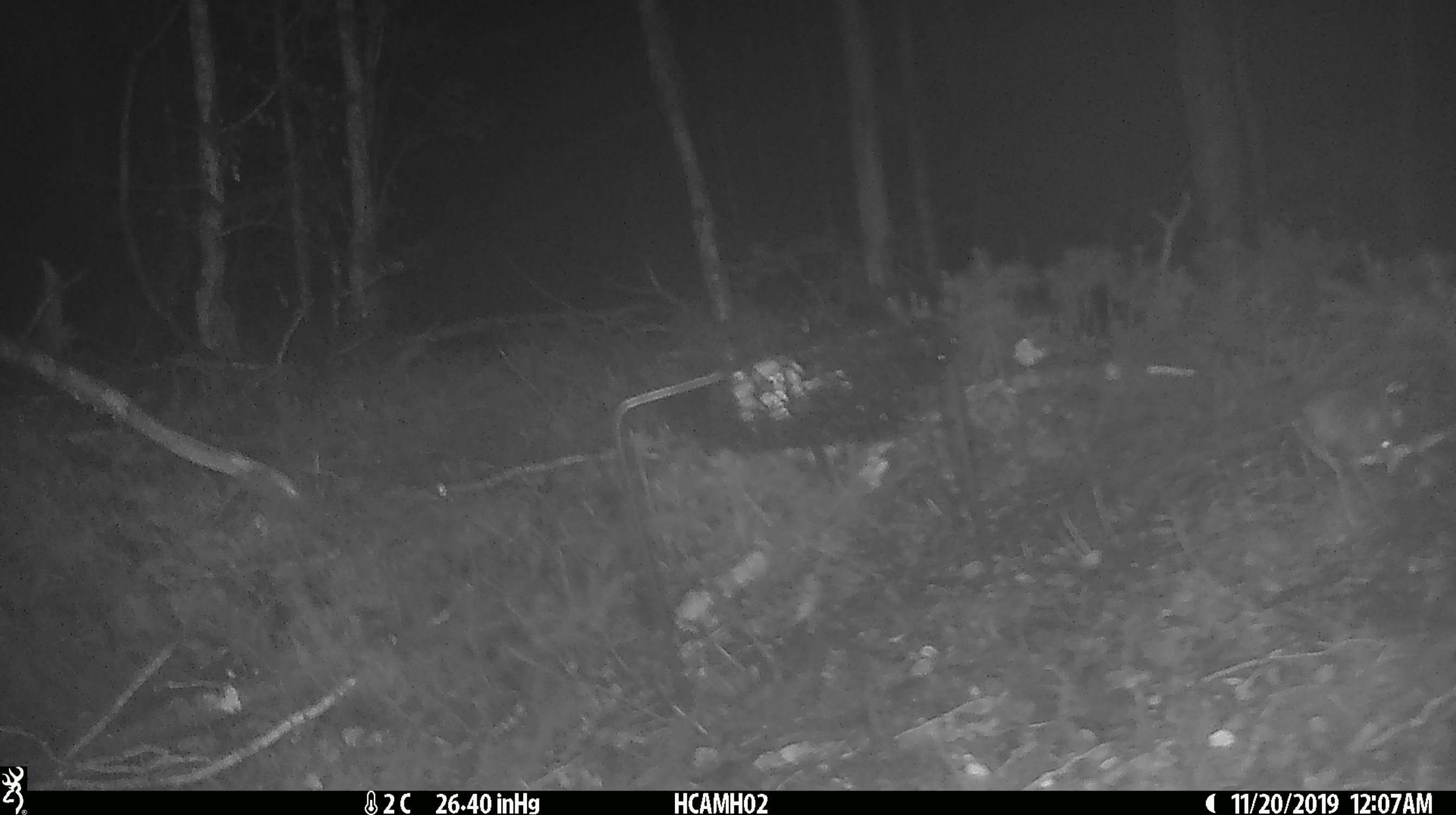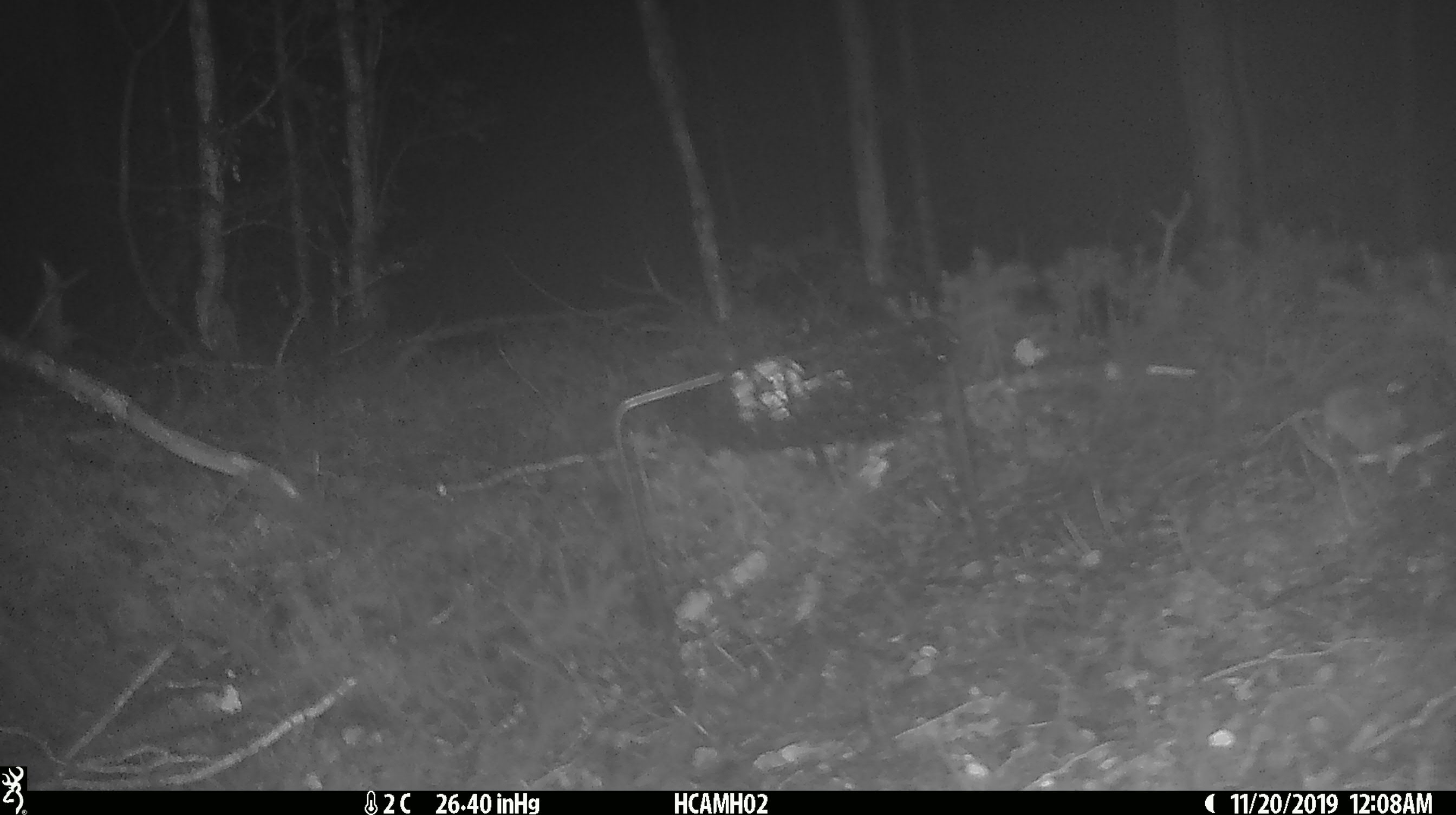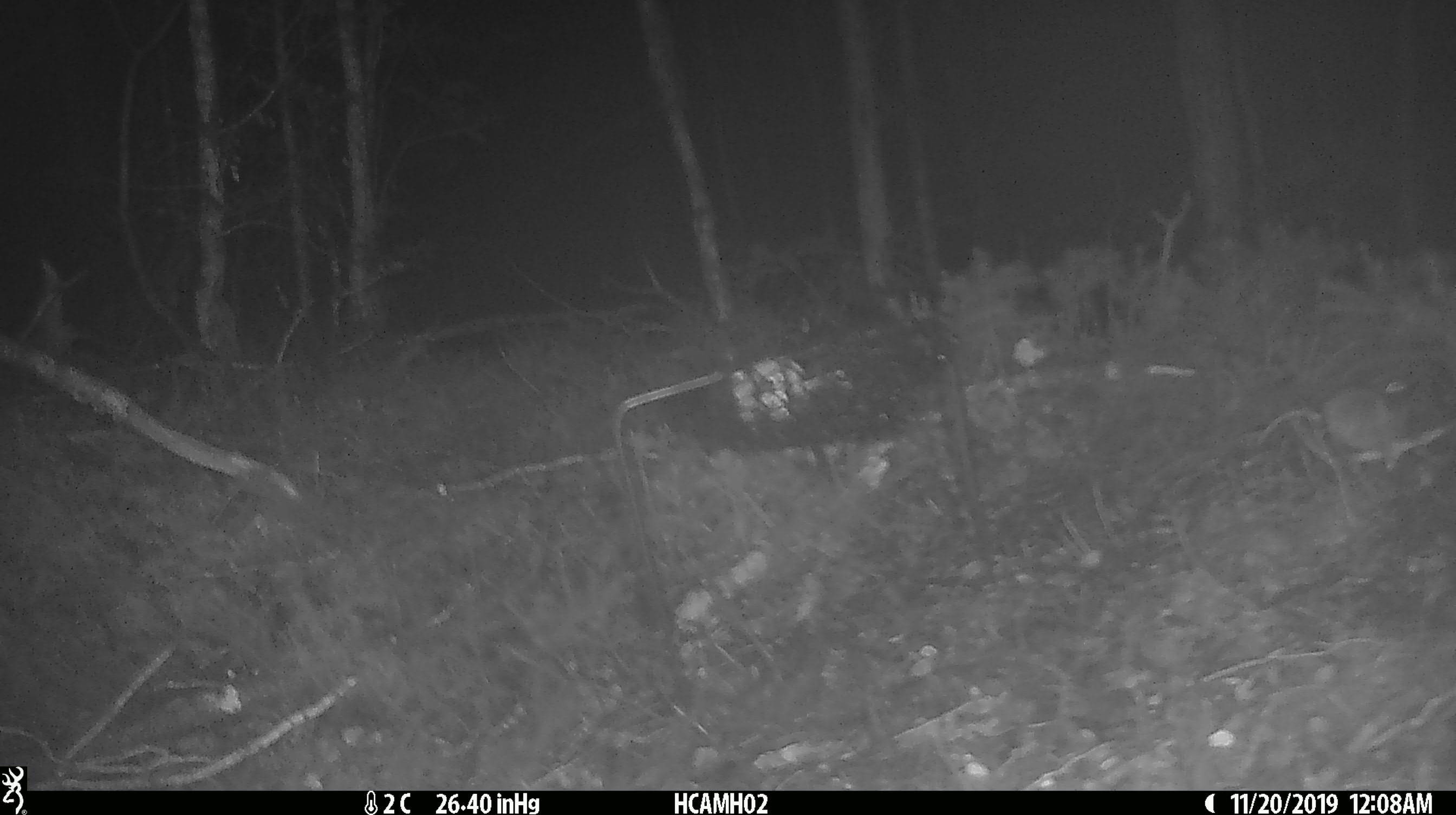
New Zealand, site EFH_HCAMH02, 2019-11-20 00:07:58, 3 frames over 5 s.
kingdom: Animalia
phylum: Chordata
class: Mammalia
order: Rodentia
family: Muridae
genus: Mus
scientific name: Mus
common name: mouse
Mouse (Mus).